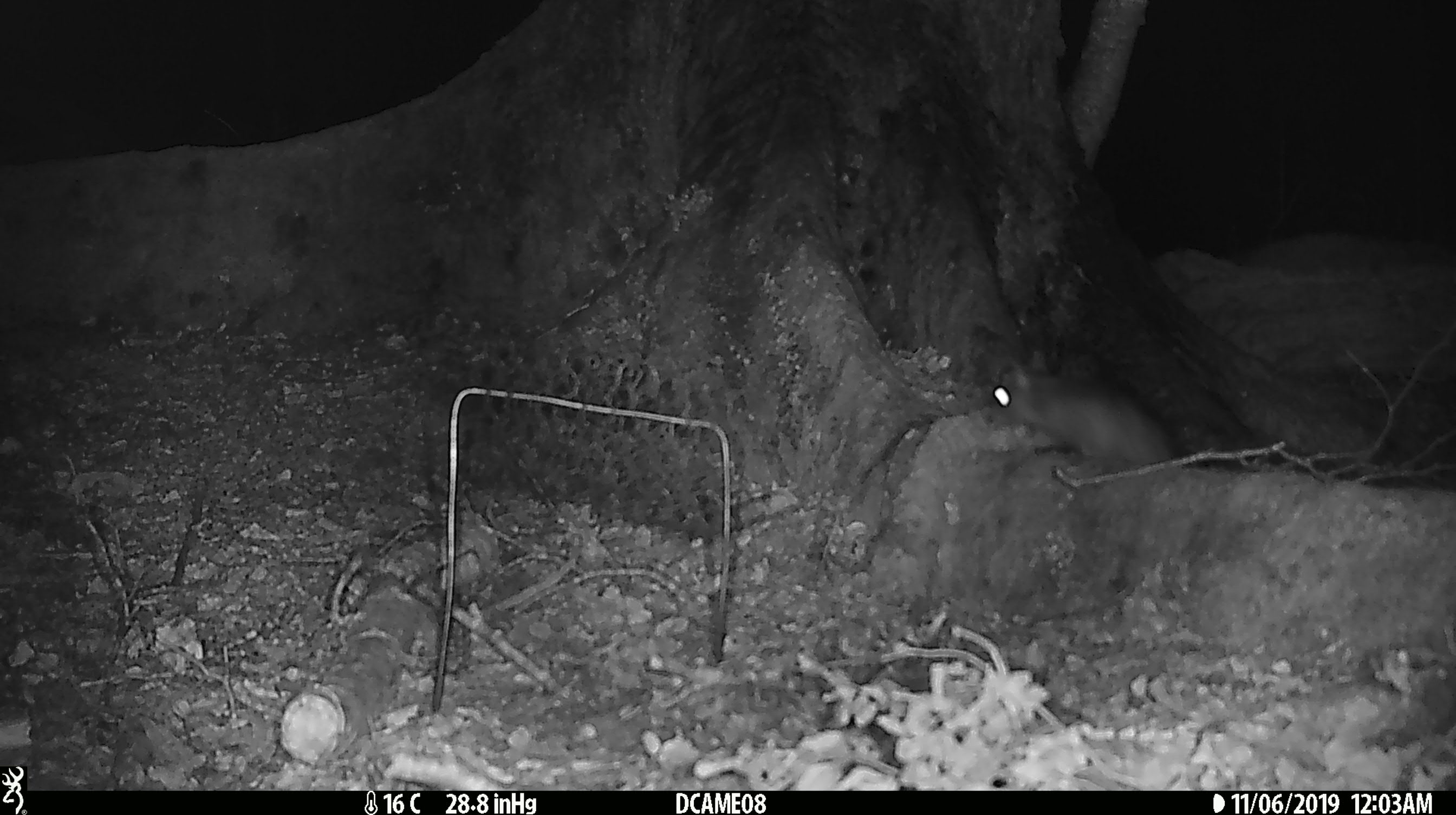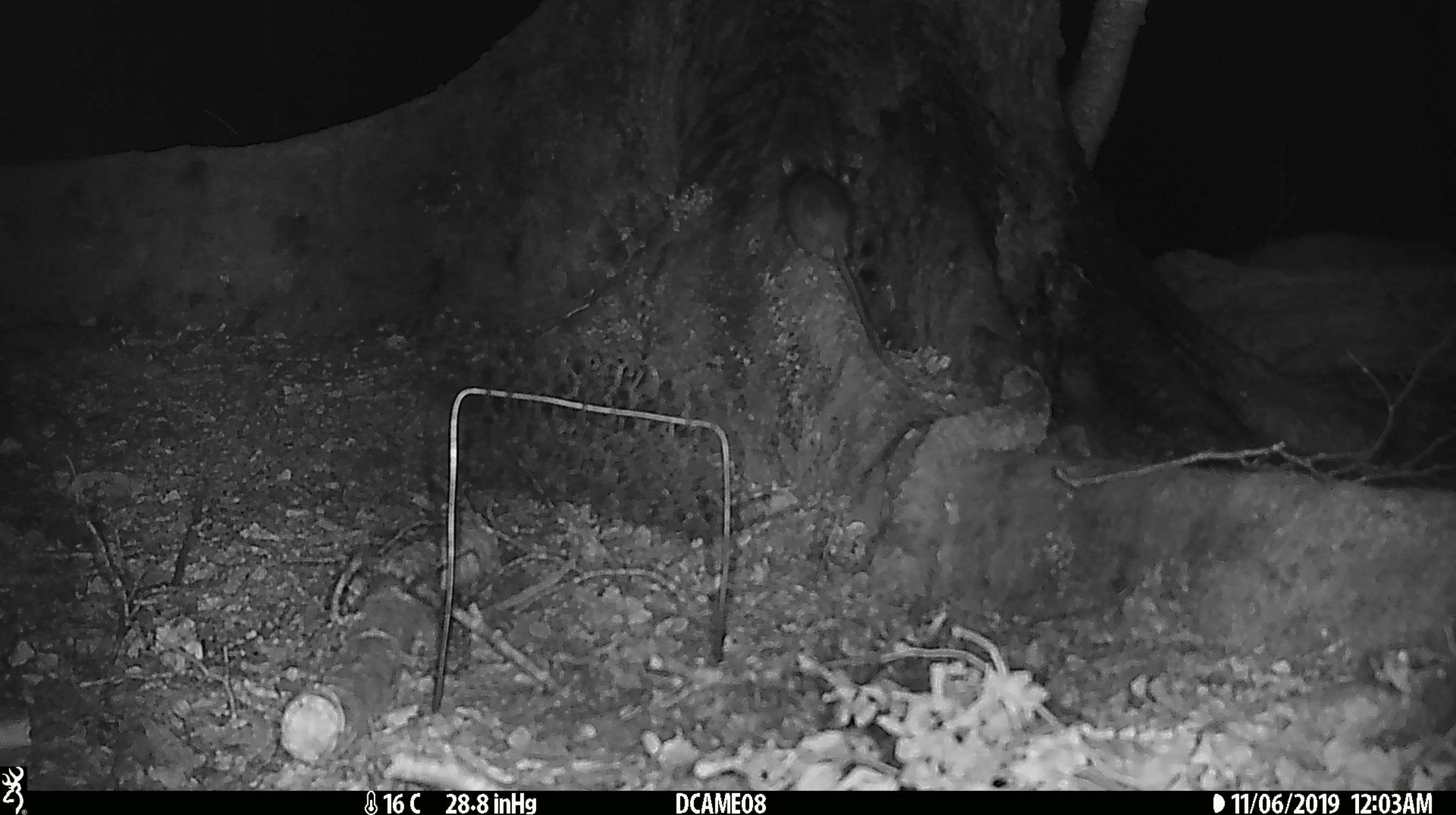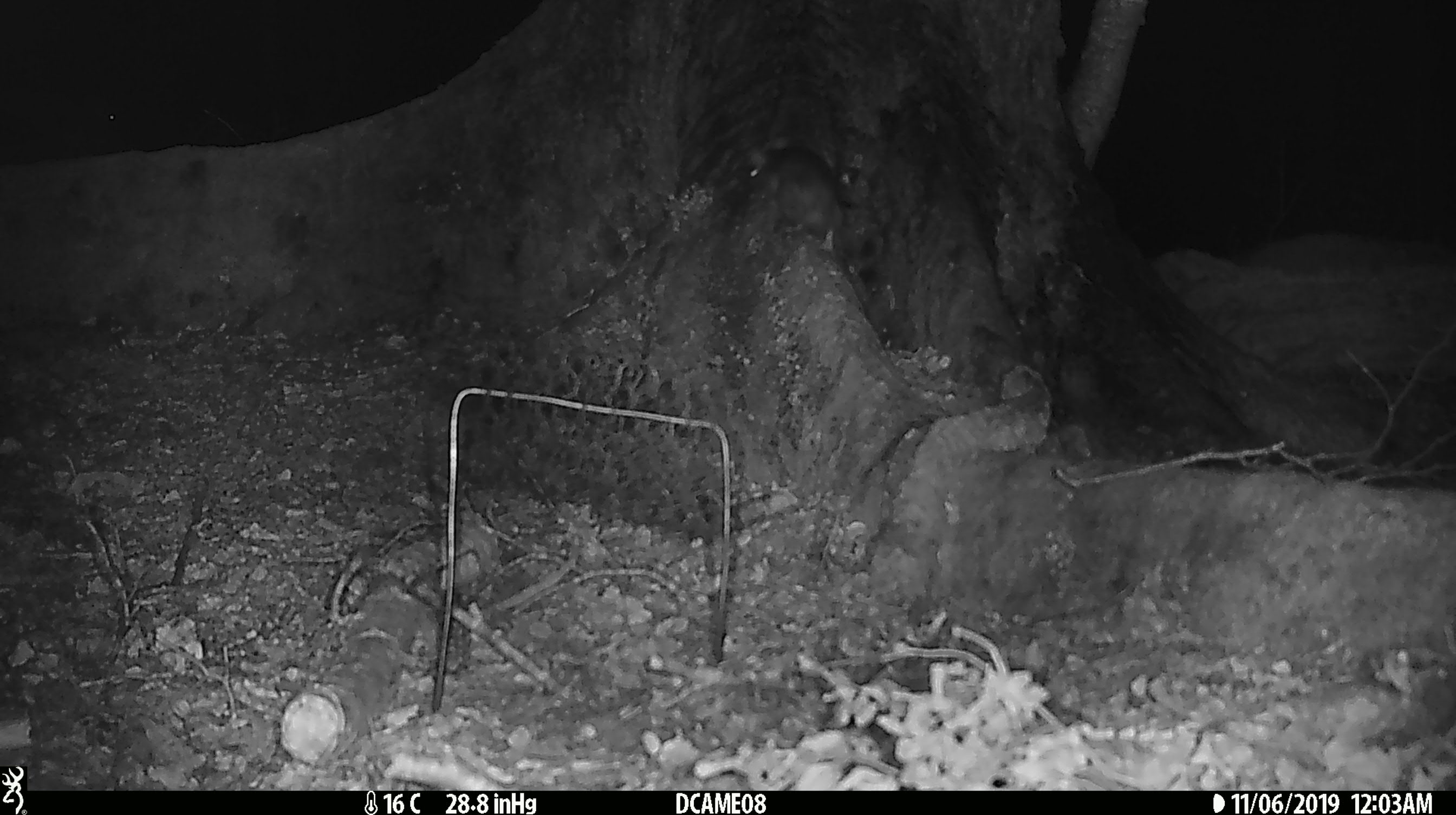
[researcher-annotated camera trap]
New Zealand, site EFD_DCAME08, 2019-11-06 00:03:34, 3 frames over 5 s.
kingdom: Animalia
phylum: Chordata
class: Mammalia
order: Rodentia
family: Muridae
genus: Rattus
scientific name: Rattus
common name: rat